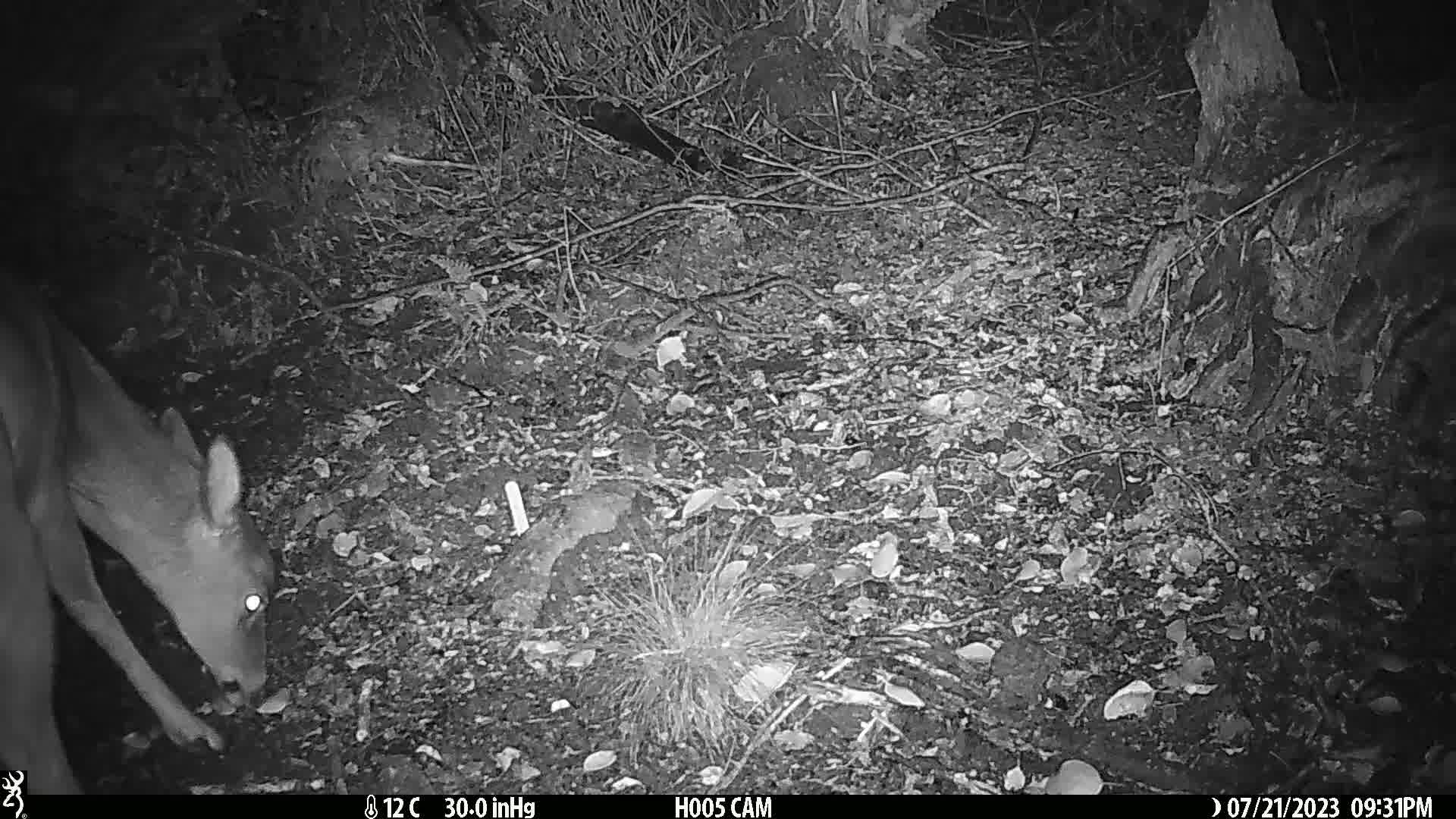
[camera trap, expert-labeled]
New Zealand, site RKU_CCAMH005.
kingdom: Animalia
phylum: Chordata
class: Mammalia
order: Artiodactyla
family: Cervidae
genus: Odocoileus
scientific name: Odocoileus virginianus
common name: white-tailed deer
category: white tailed deer